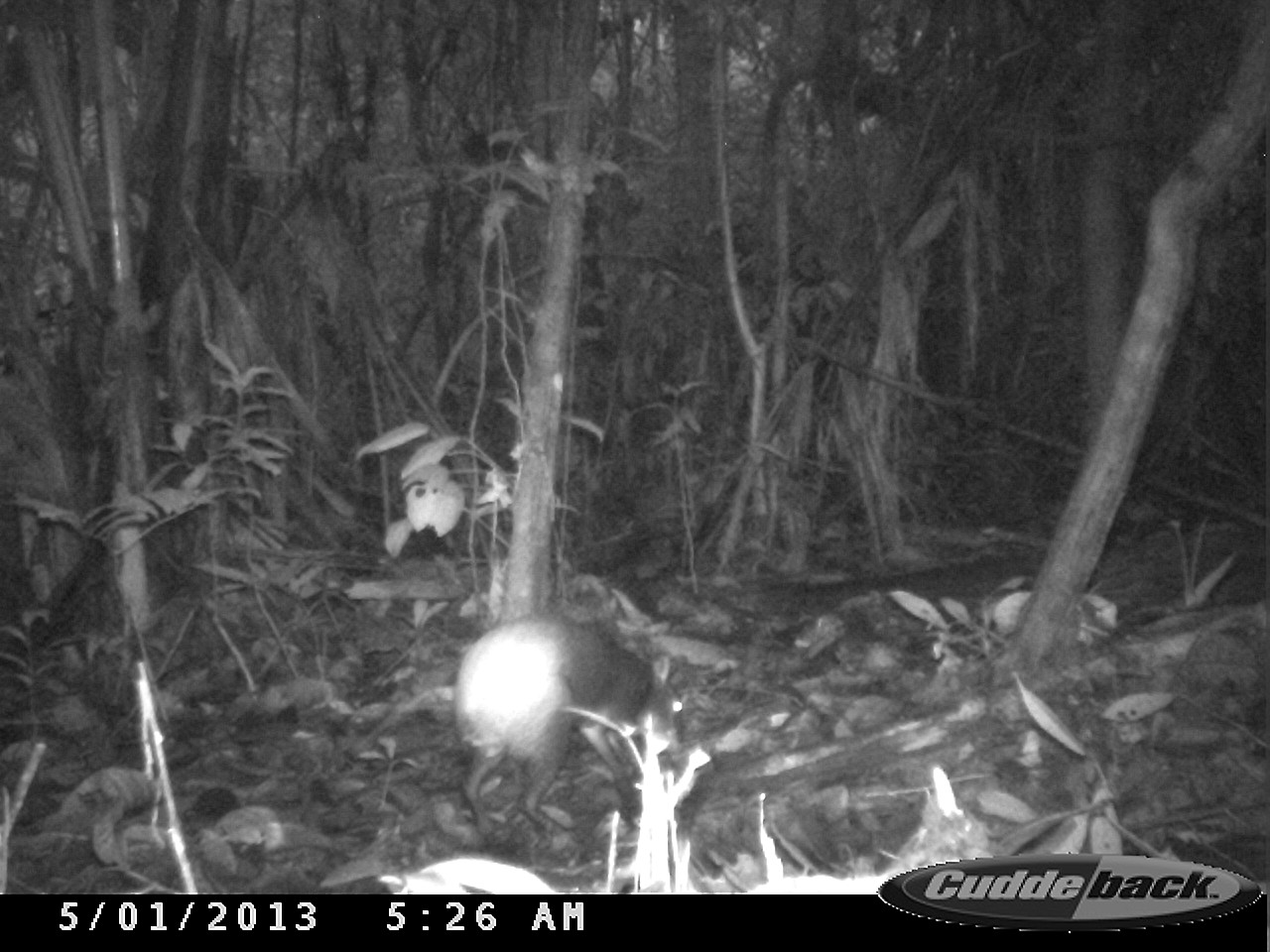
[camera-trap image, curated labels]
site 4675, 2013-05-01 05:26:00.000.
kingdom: Animalia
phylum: Chordata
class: Mammalia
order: Rodentia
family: Dasyproctidae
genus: Dasyprocta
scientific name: Dasyprocta leporina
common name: red-rumped agouti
Dasyprocta leporina (red-rumped agouti), count 1, age adult.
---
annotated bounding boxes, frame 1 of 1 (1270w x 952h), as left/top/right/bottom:
dasyprocta leporina: 453/616/681/838